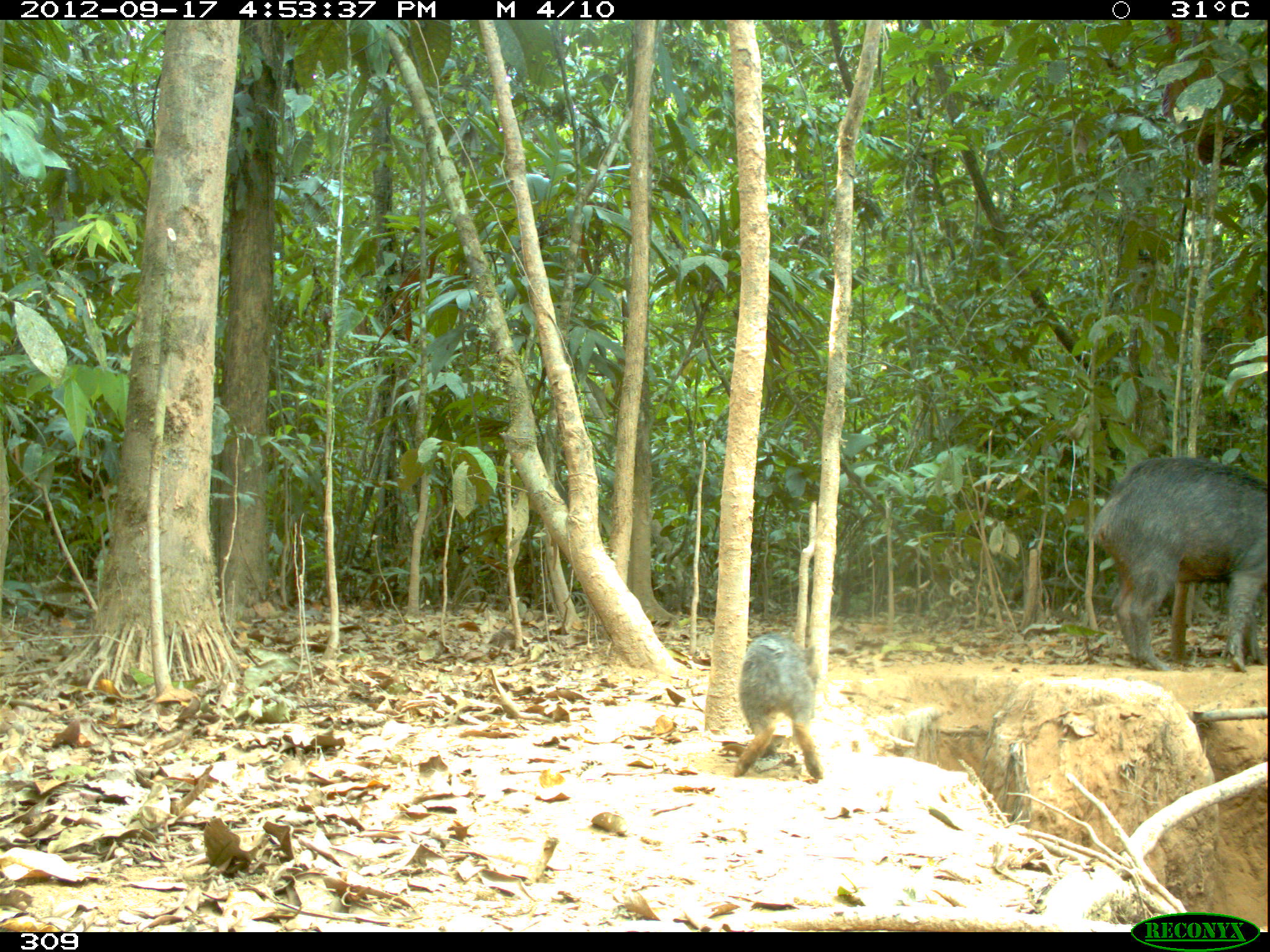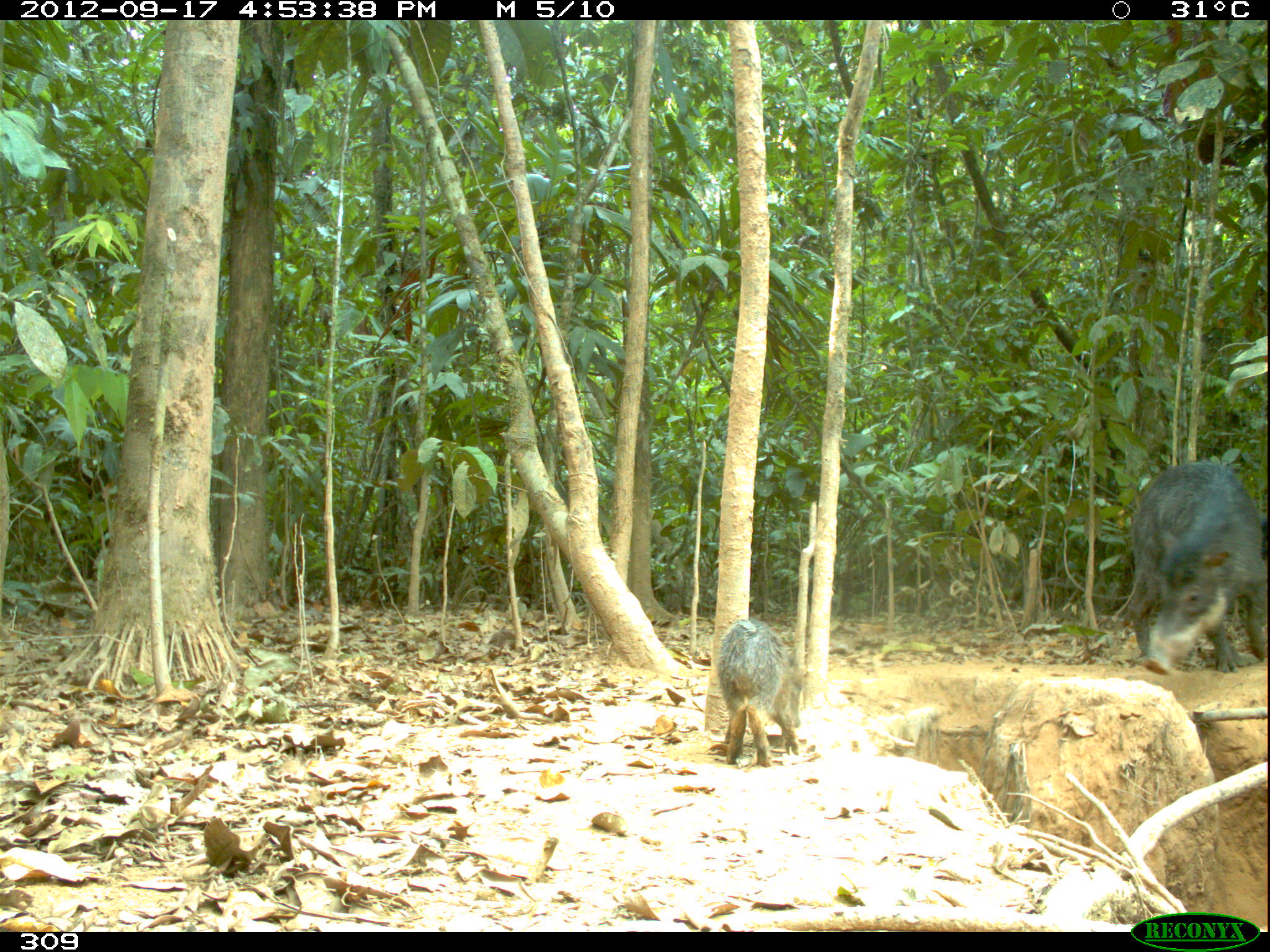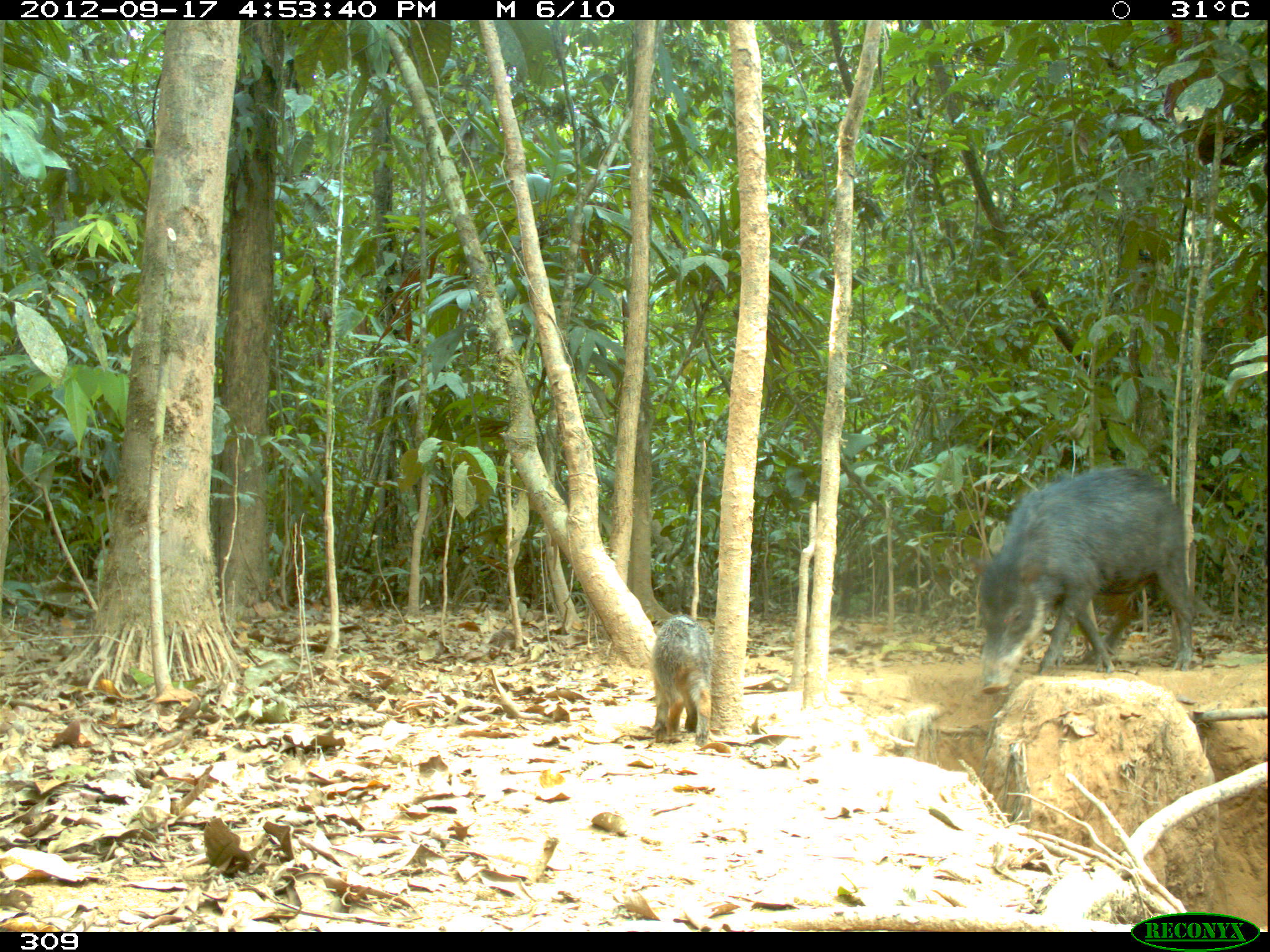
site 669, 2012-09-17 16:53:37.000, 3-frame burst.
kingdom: Animalia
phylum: Chordata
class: Mammalia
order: Artiodactyla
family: Tayassuidae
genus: Tayassu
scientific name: Tayassu pecari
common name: white-lipped peccary